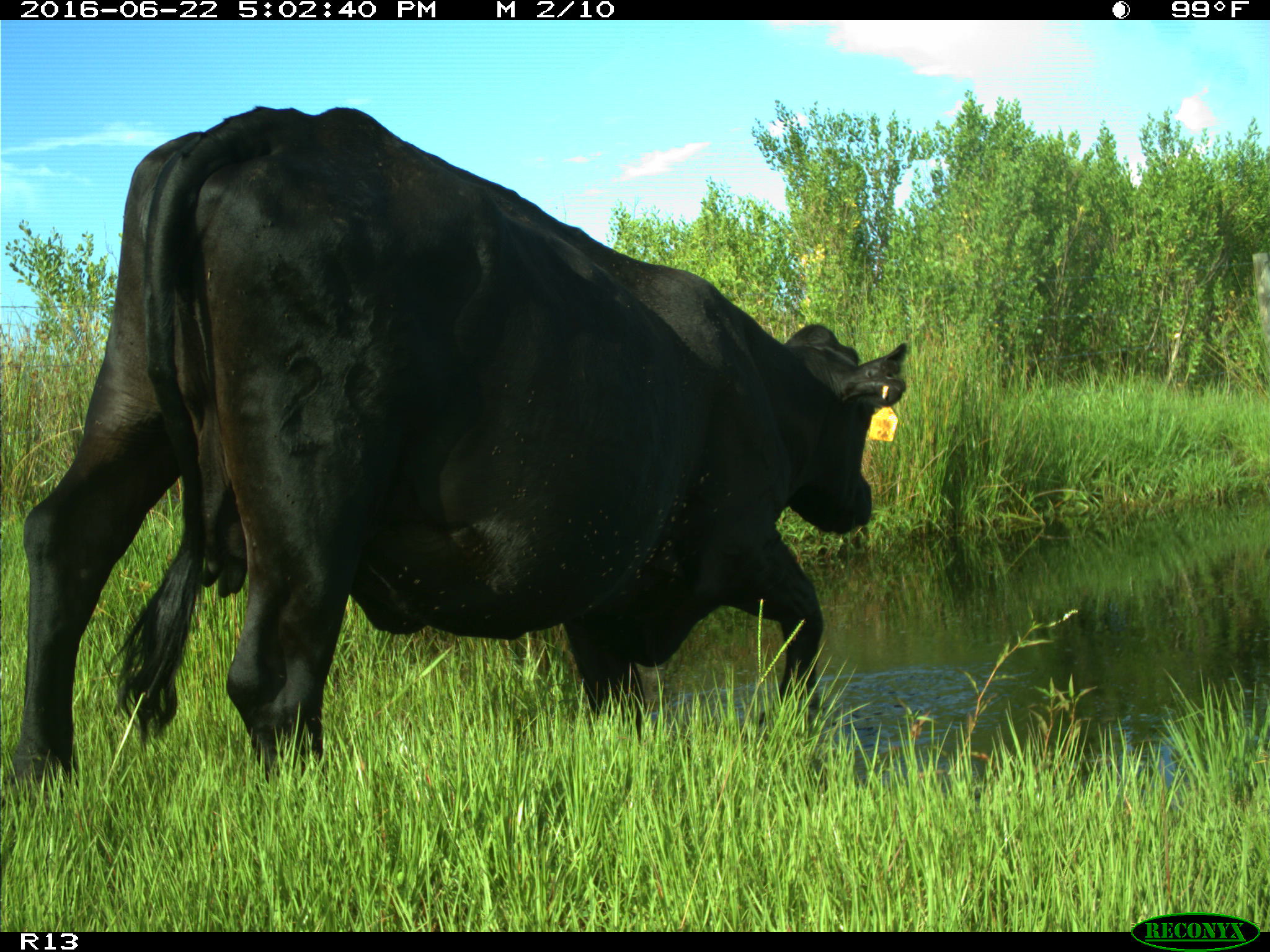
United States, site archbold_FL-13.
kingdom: Animalia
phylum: Chordata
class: Mammalia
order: Artiodactyla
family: Bovidae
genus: Bos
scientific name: Bos taurus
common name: domestic cow